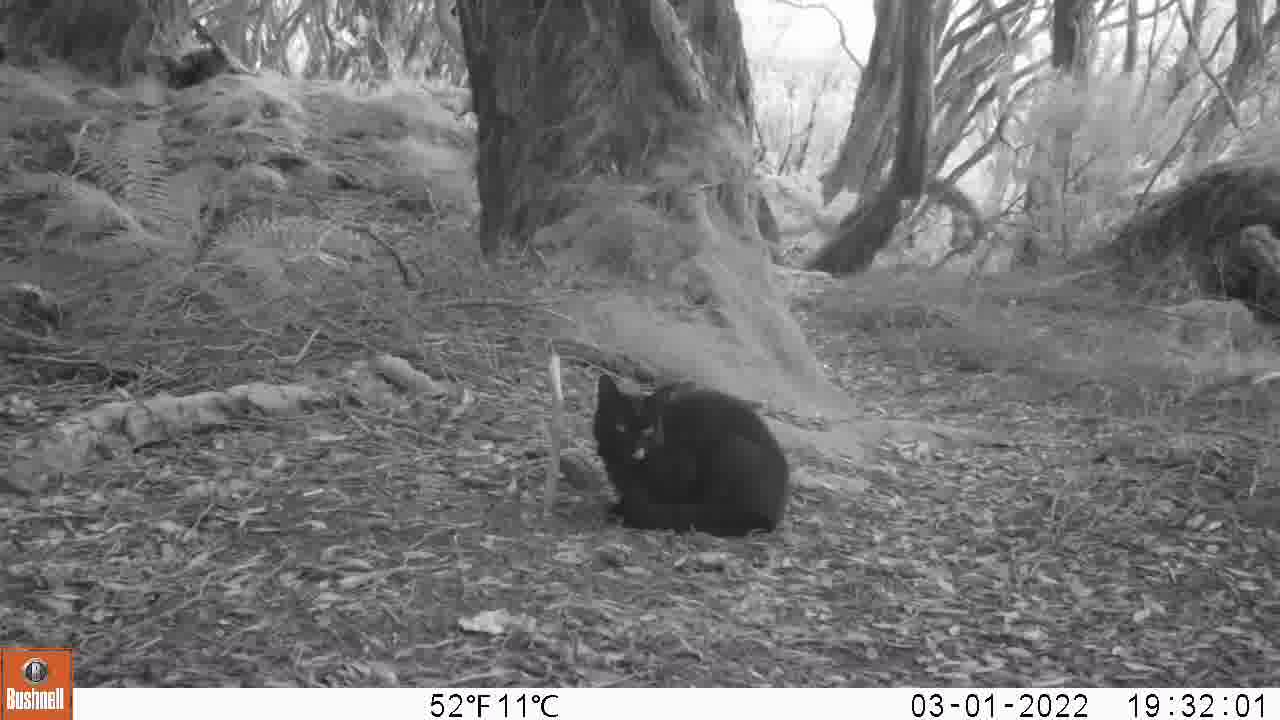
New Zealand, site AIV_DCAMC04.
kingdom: Animalia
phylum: Chordata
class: Mammalia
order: Carnivora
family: Felidae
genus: Felis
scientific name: Felis catus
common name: domestic cat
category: cat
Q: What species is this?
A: Cat (domestic cat) (Felis catus).